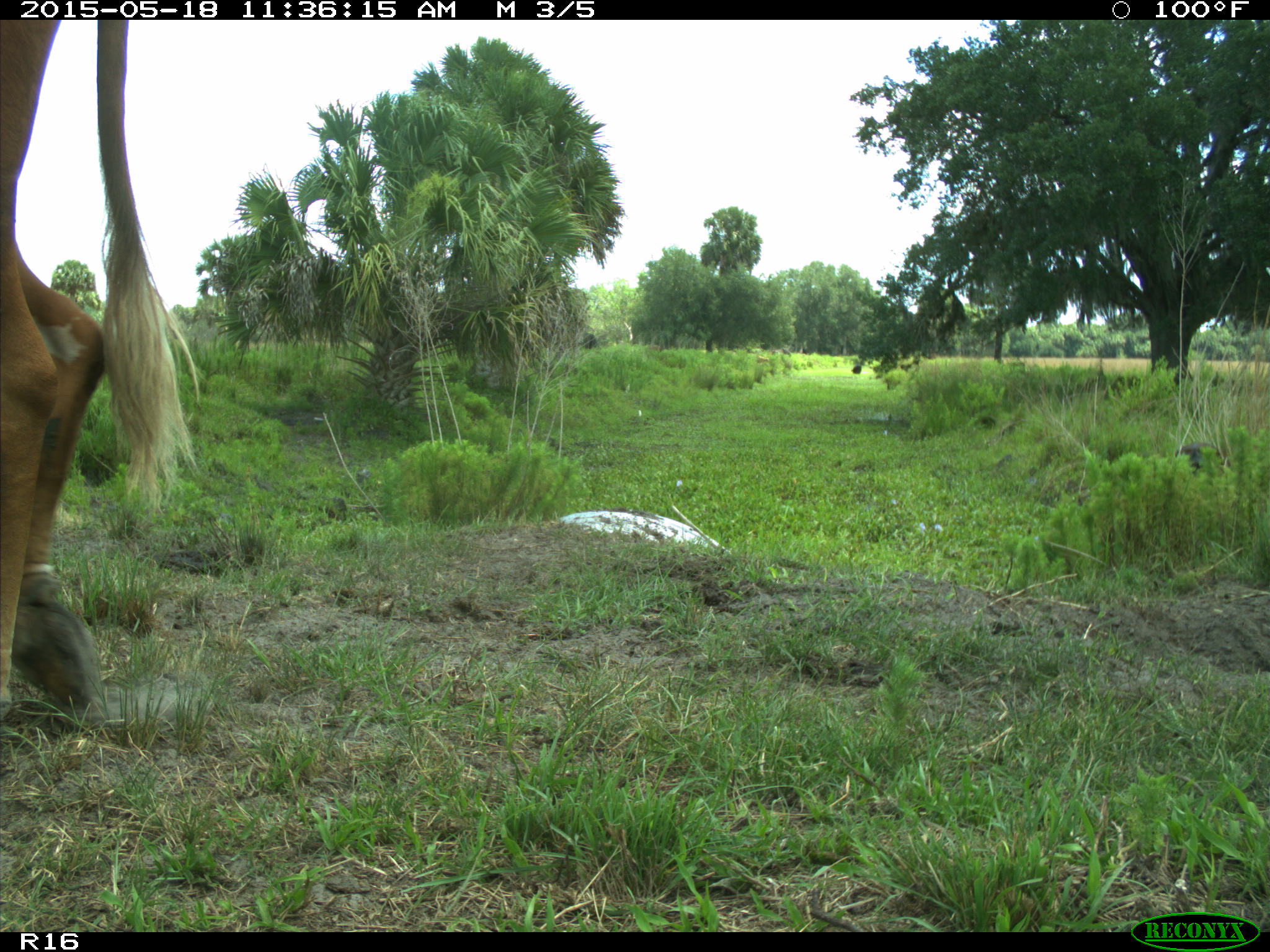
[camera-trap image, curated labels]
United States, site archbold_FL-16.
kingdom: Animalia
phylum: Chordata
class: Mammalia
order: Artiodactyla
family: Bovidae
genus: Bos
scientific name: Bos taurus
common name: domestic cow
Bos taurus (domestic cow).